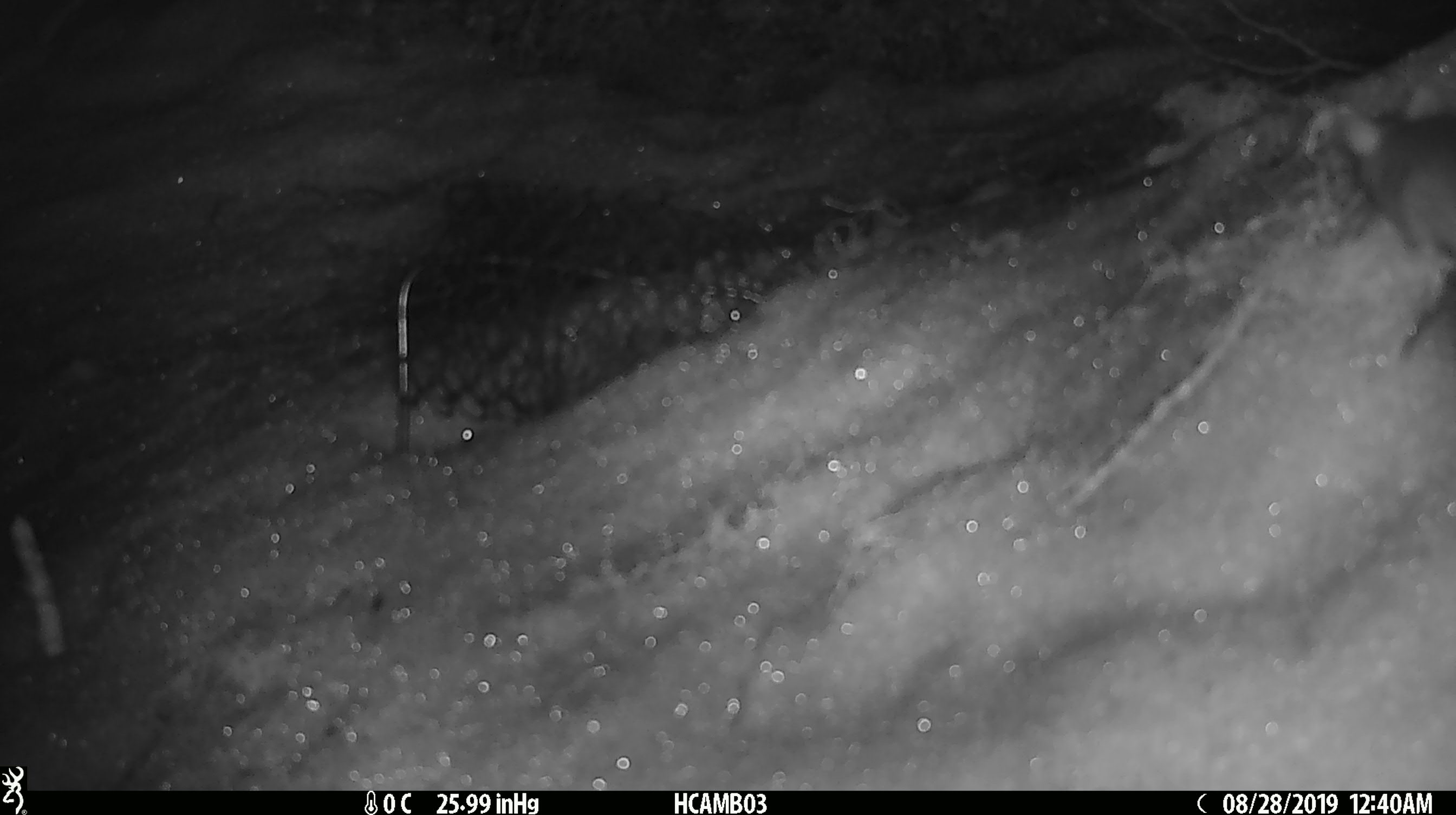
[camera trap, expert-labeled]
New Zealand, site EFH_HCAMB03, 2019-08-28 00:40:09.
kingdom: Animalia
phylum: Chordata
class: Mammalia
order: Rodentia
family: Muridae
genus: Mus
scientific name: Mus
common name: mouse